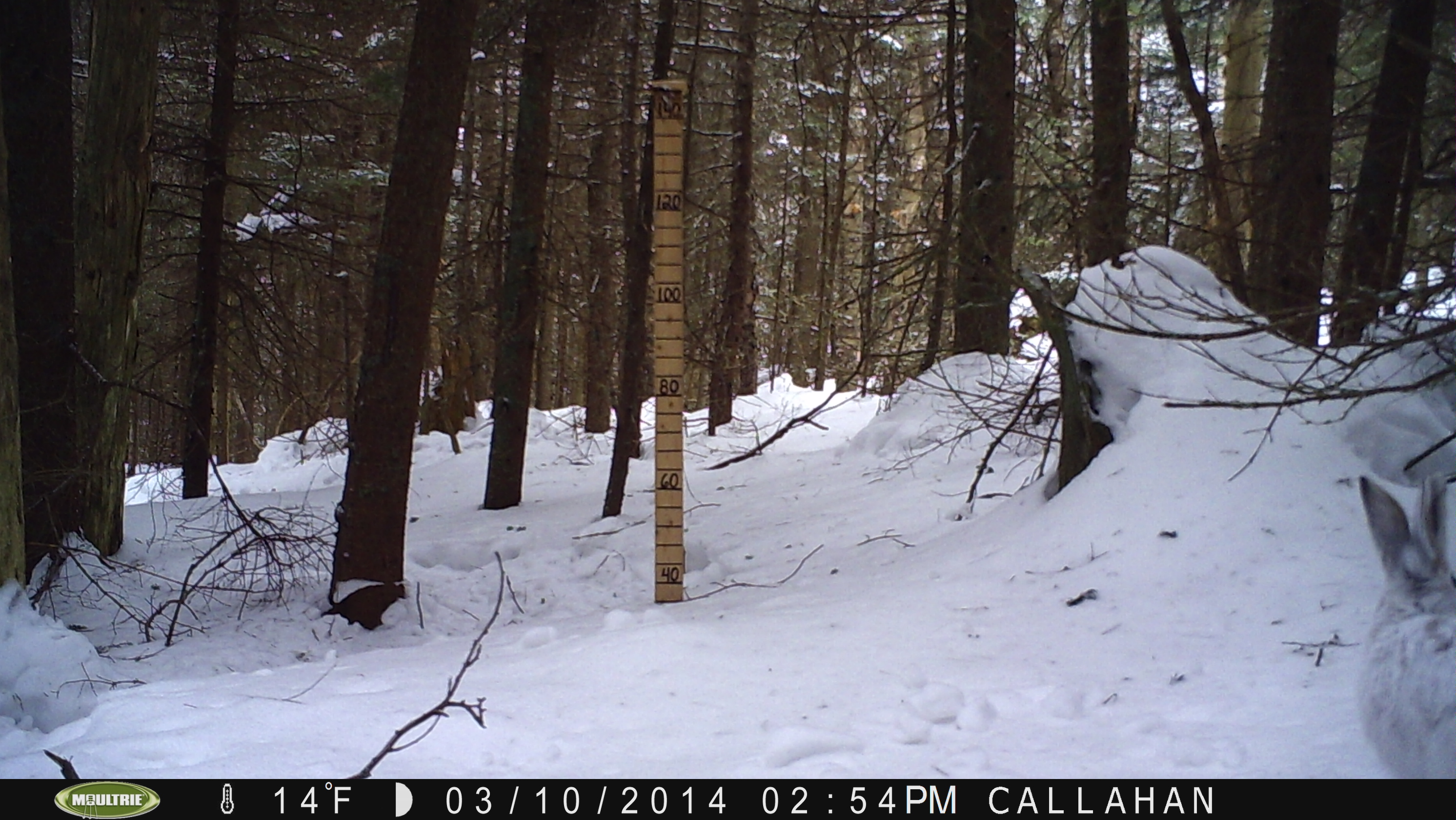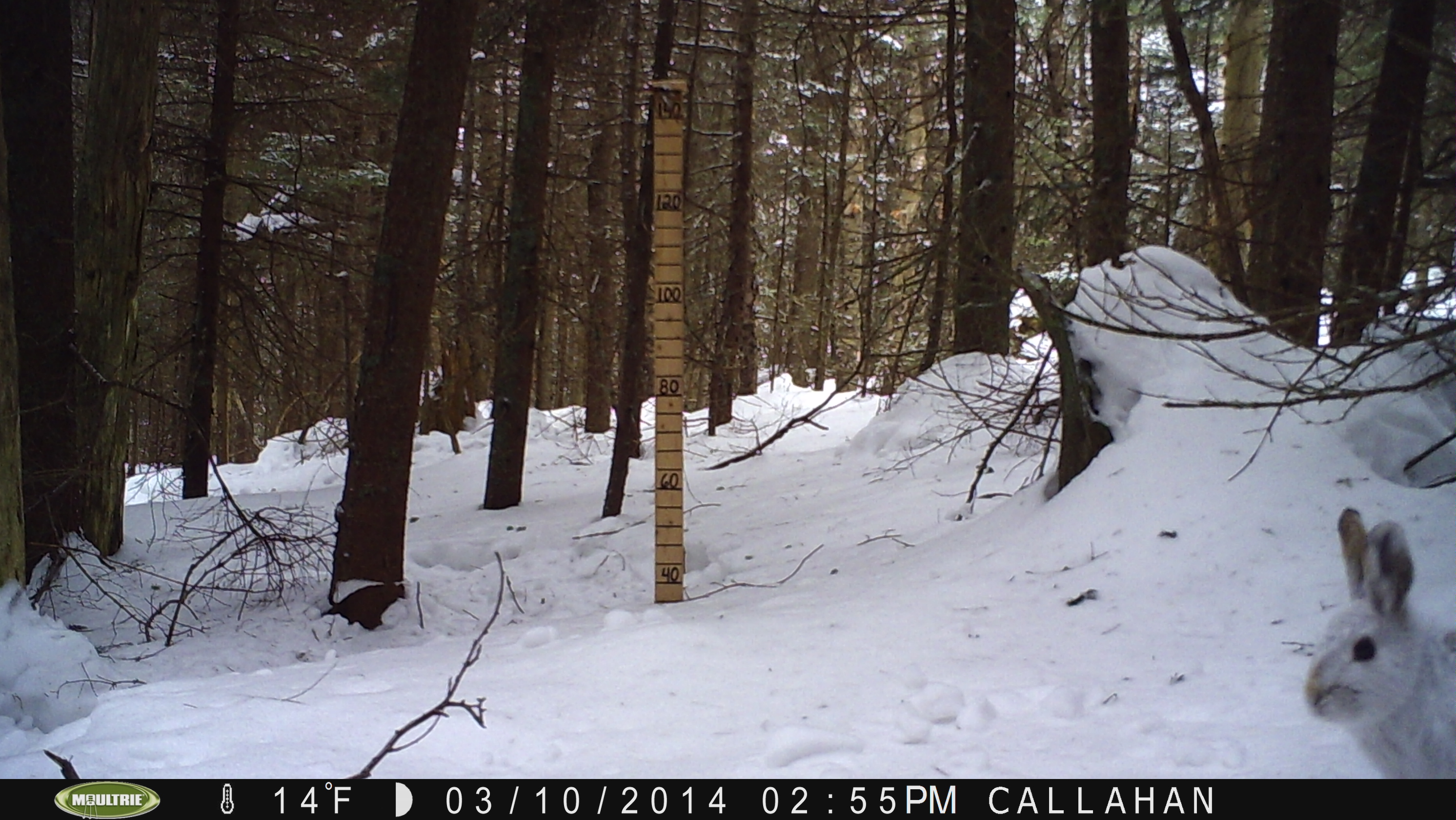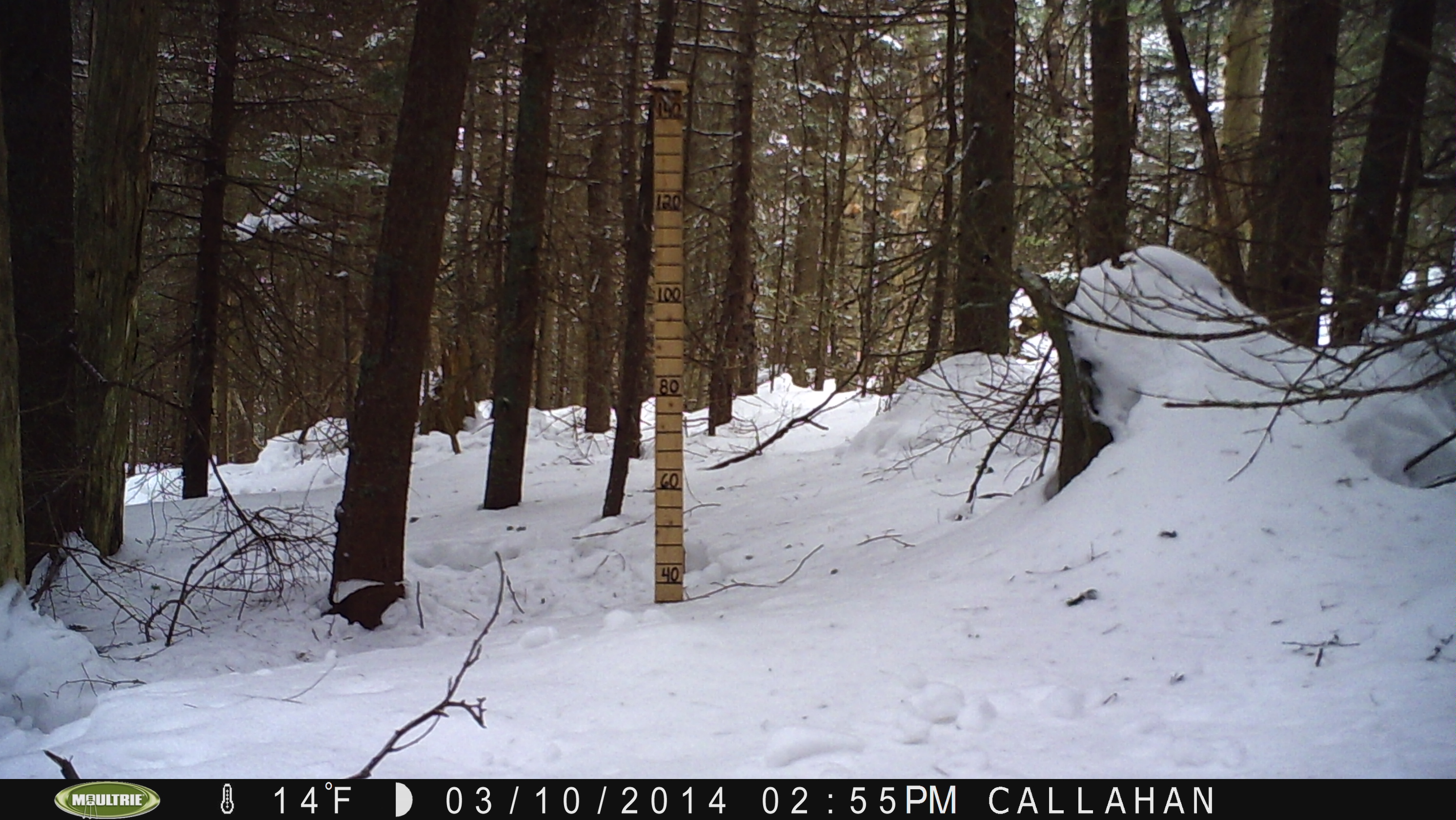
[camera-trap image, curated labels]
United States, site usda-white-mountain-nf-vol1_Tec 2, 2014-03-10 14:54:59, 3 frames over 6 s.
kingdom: Animalia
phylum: Chordata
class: Mammalia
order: Lagomorpha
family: Leporidae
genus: Lepus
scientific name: Lepus americanus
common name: snowshoe hare